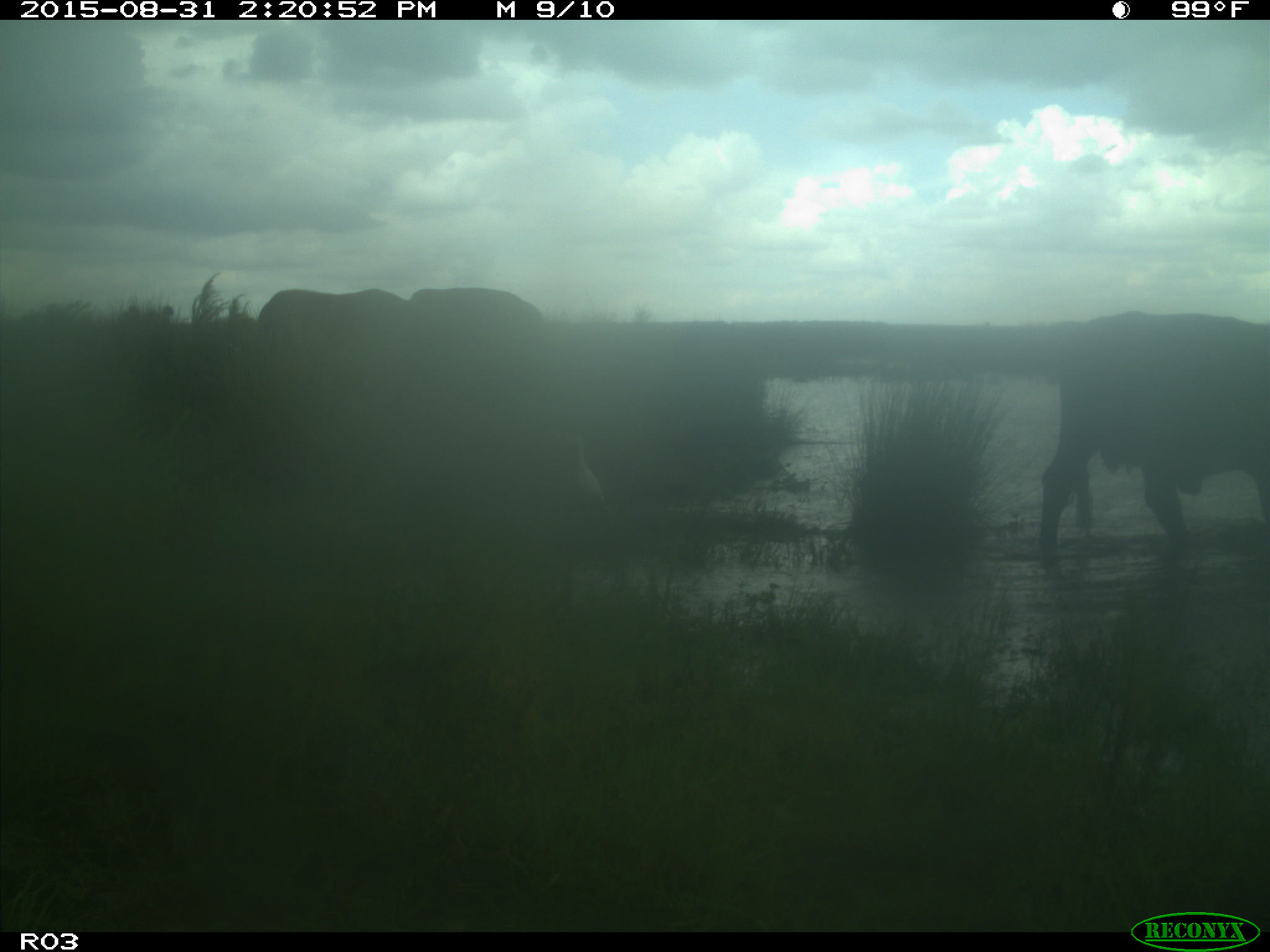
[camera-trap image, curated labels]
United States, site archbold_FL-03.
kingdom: Animalia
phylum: Chordata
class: Mammalia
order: Artiodactyla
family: Bovidae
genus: Bos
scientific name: Bos taurus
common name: domestic cow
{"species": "Bos taurus (domestic cow)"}